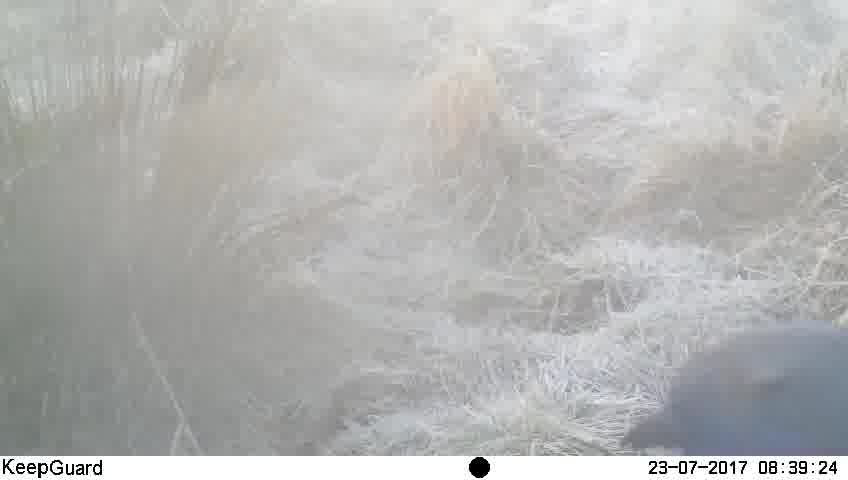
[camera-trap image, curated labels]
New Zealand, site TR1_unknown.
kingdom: Animalia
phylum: Chordata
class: Aves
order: Gruiformes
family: Rallidae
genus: Porphyrio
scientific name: Porphyrio mantelli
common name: takahe